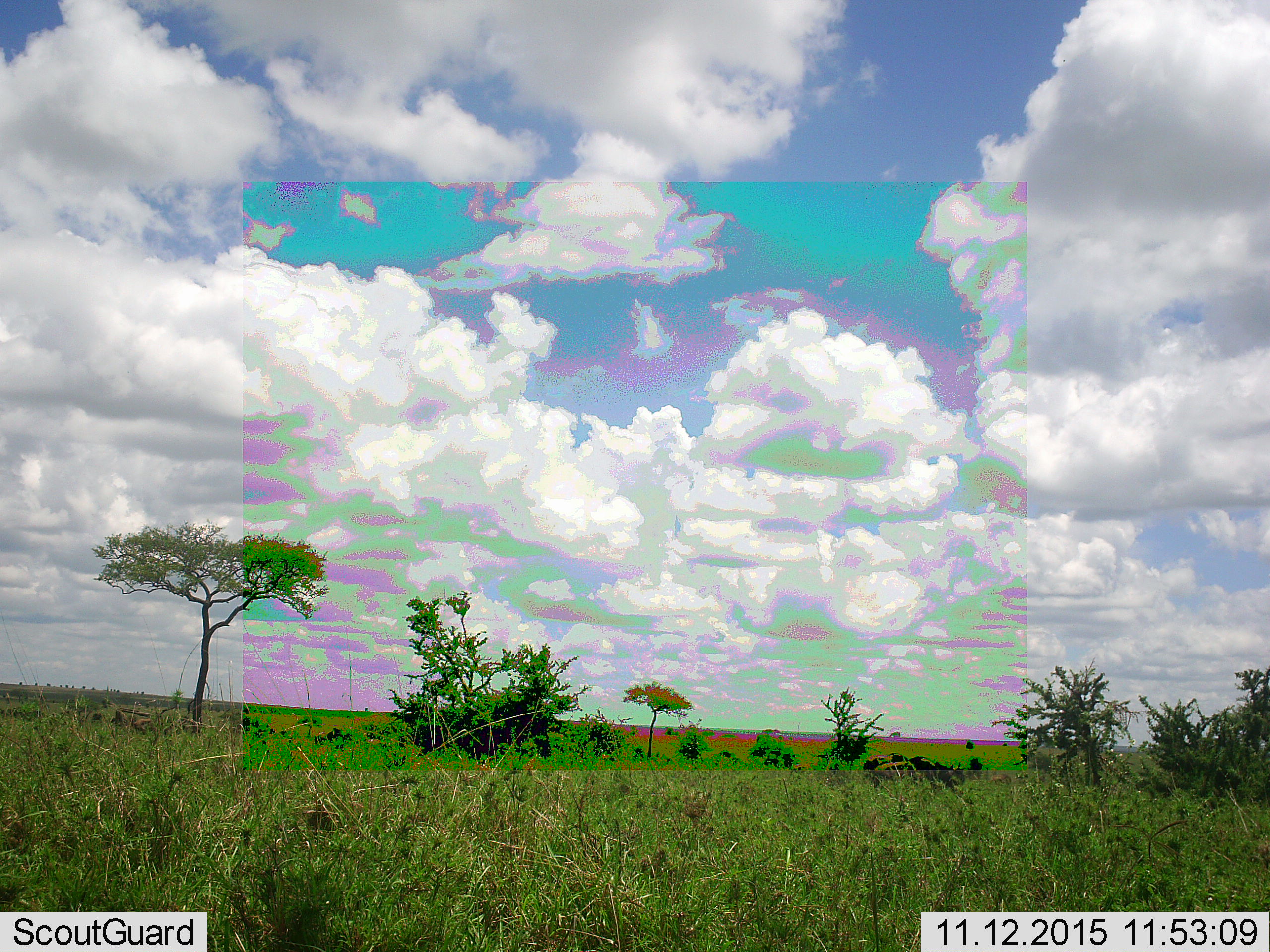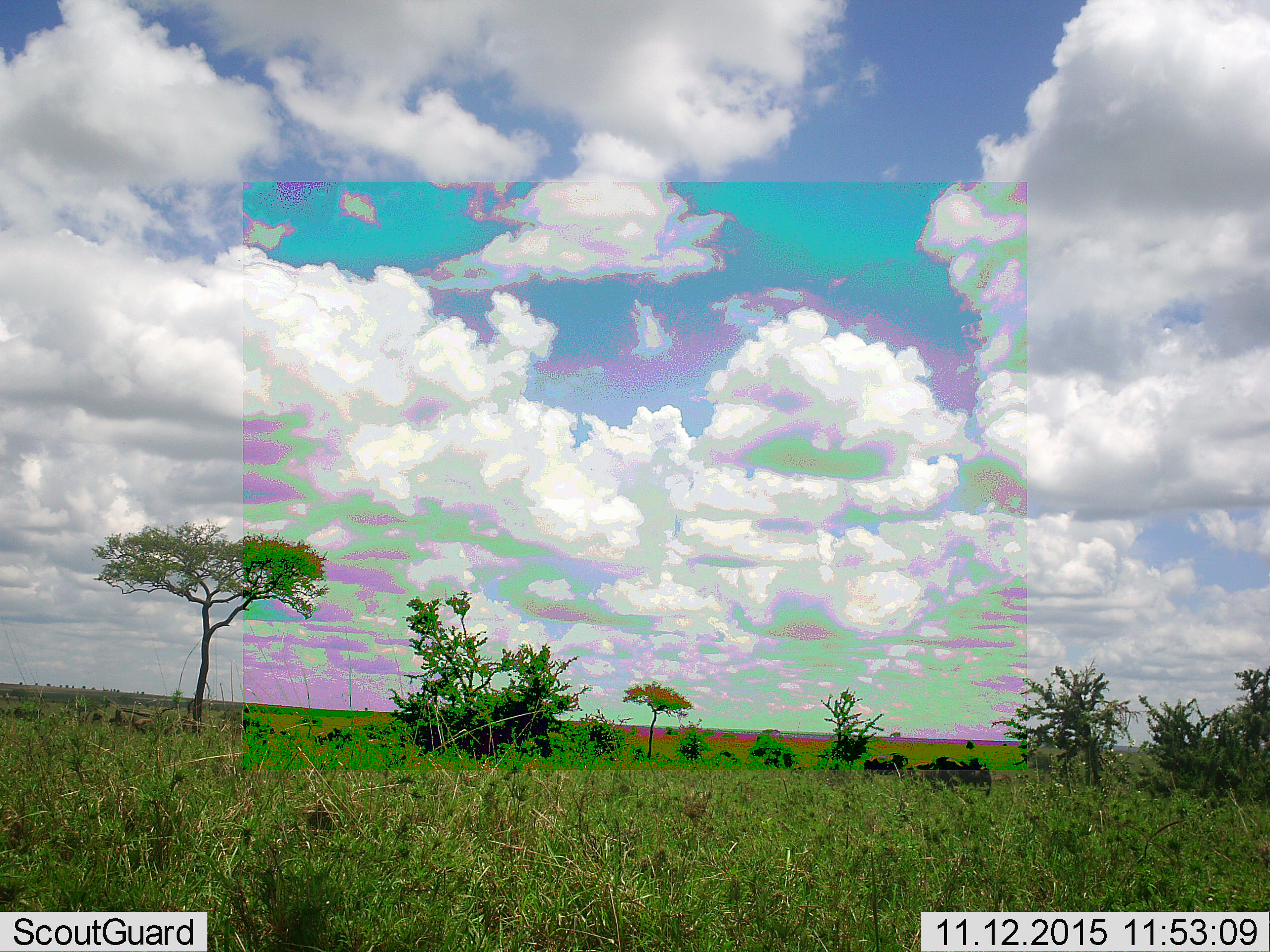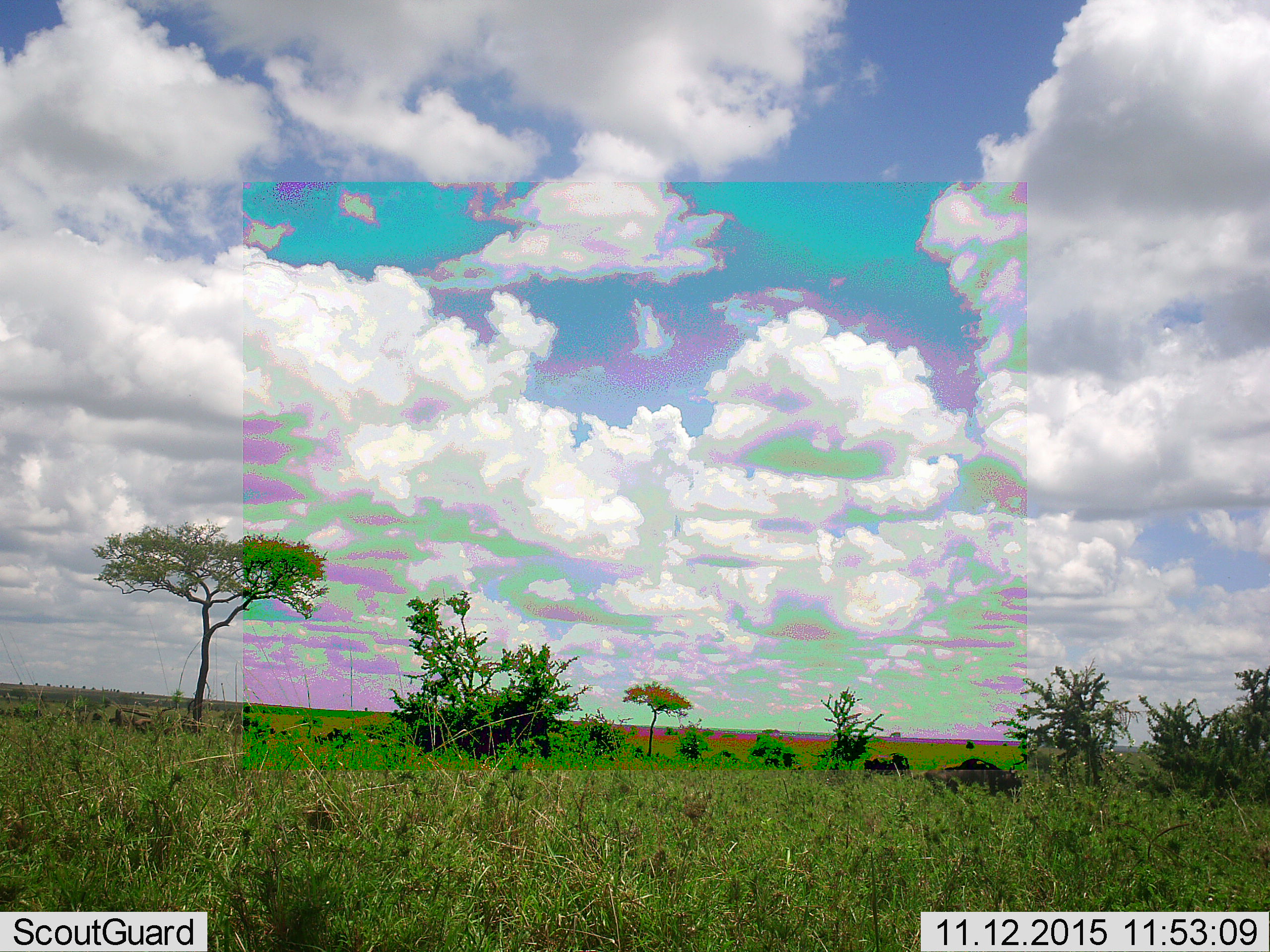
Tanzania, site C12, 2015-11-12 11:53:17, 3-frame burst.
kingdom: Animalia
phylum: Chordata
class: Mammalia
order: Artiodactyla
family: Bovidae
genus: Connochaetes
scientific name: Connochaetes taurinus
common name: blue wildebeest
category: wildebeest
Wildebeest (blue wildebeest) (Connochaetes taurinus), count 2. Behavior (volunteer vote fractions): standing 50%, resting 0%, moving 100%, interacting 0%. Young present (vote fraction): 0%. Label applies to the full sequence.